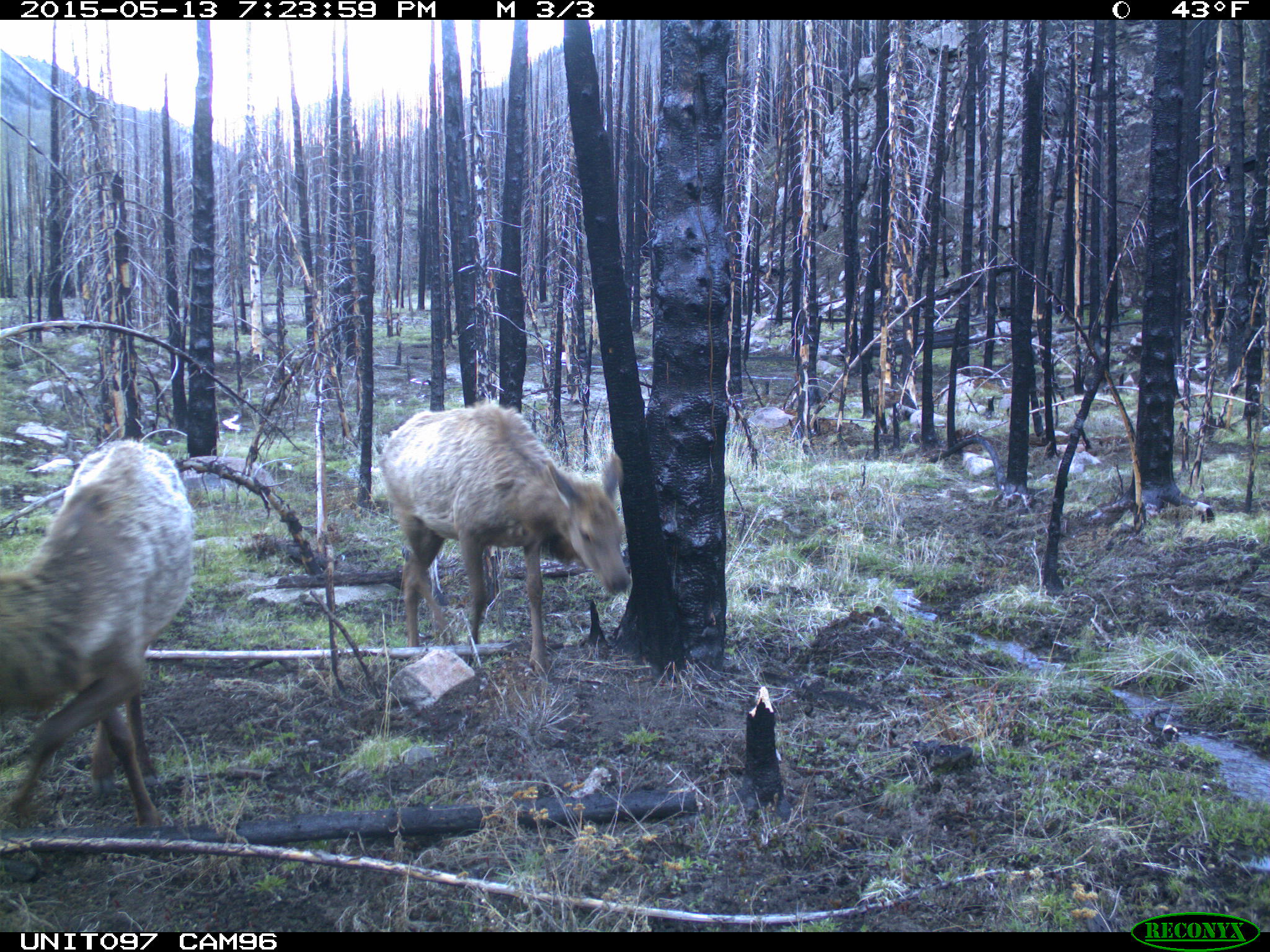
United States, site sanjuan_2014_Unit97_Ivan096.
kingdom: Animalia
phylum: Chordata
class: Mammalia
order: Artiodactyla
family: Cervidae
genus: Cervus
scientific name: Cervus elaphus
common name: red deer